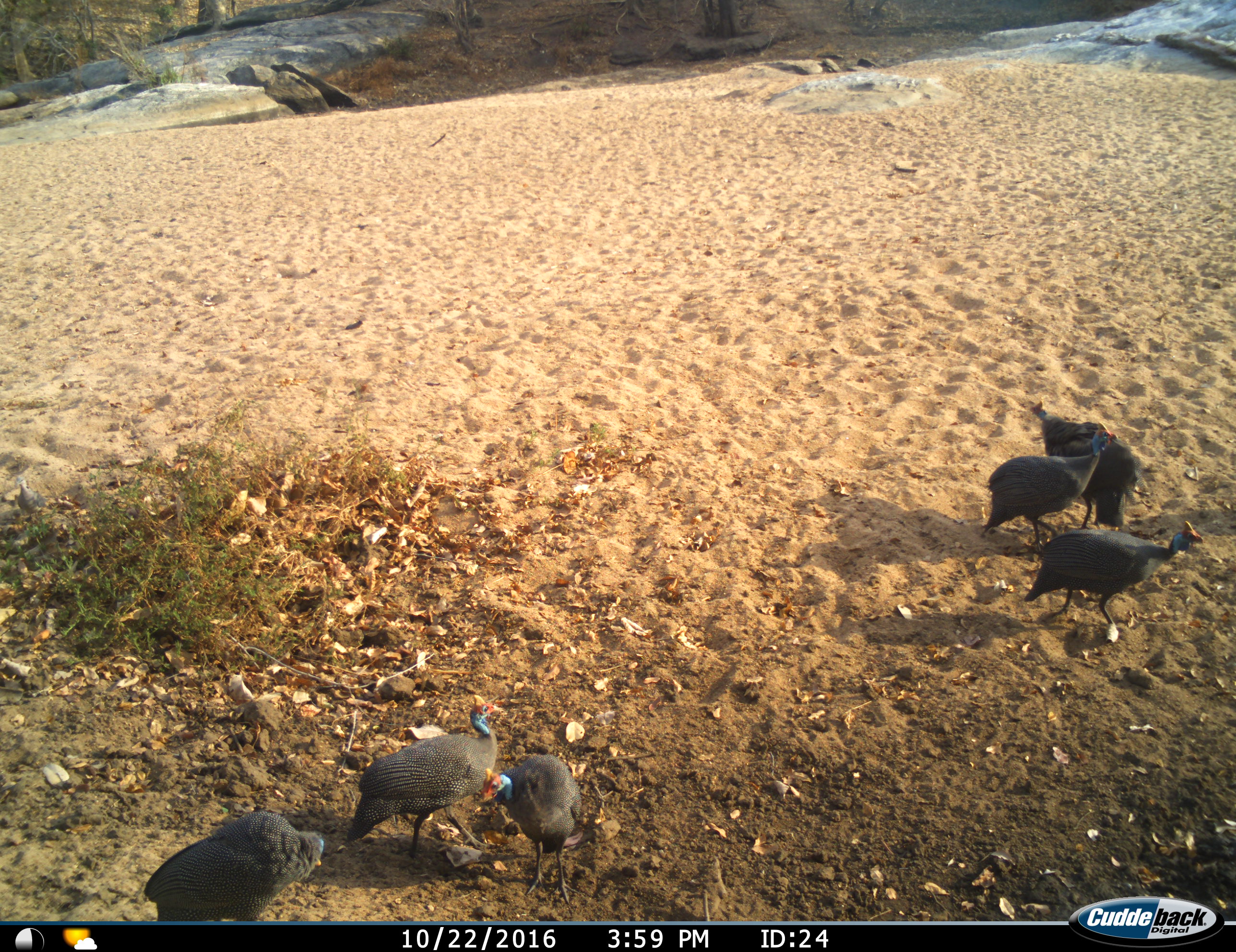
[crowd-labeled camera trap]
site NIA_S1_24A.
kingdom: Animalia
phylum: Chordata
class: Aves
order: Galliformes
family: Numididae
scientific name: Numididae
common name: guineafowl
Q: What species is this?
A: Guineafowl (Numididae).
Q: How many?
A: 6.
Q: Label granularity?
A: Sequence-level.